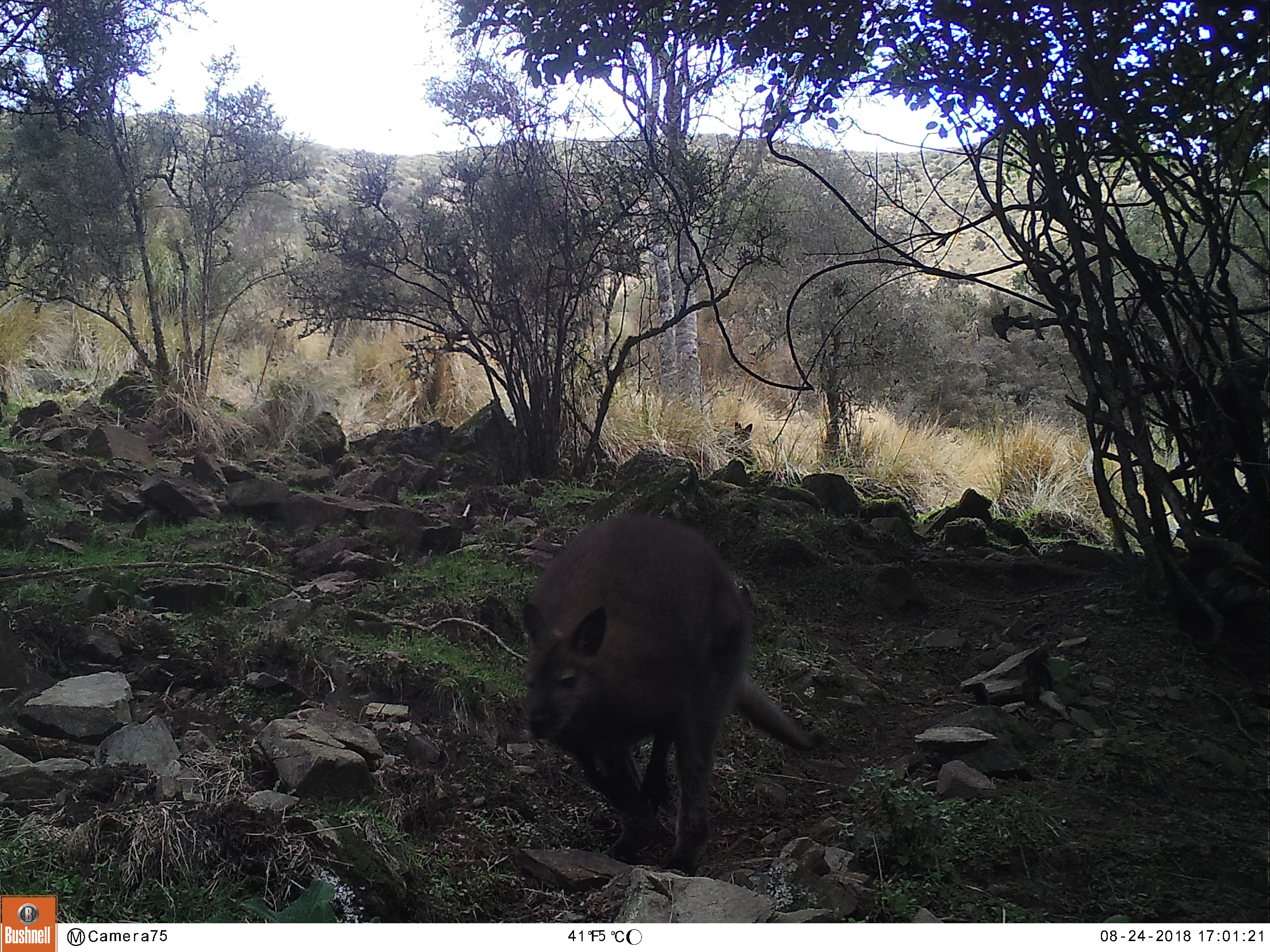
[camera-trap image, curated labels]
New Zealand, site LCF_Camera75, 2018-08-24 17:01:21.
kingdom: Animalia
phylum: Chordata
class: Mammalia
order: Diprotodontia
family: Macropodidae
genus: Notamacropus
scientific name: Notamacropus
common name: wallaby